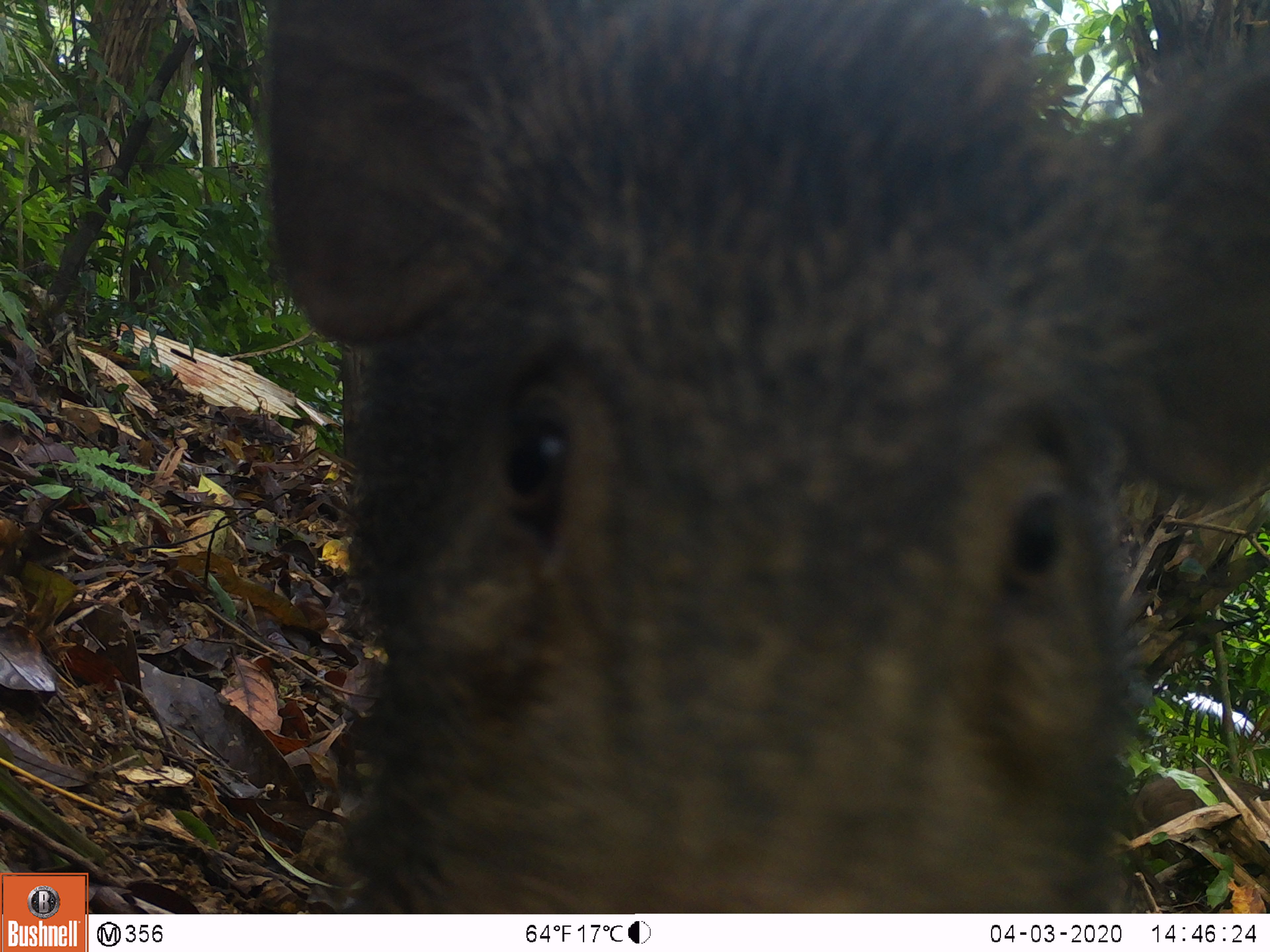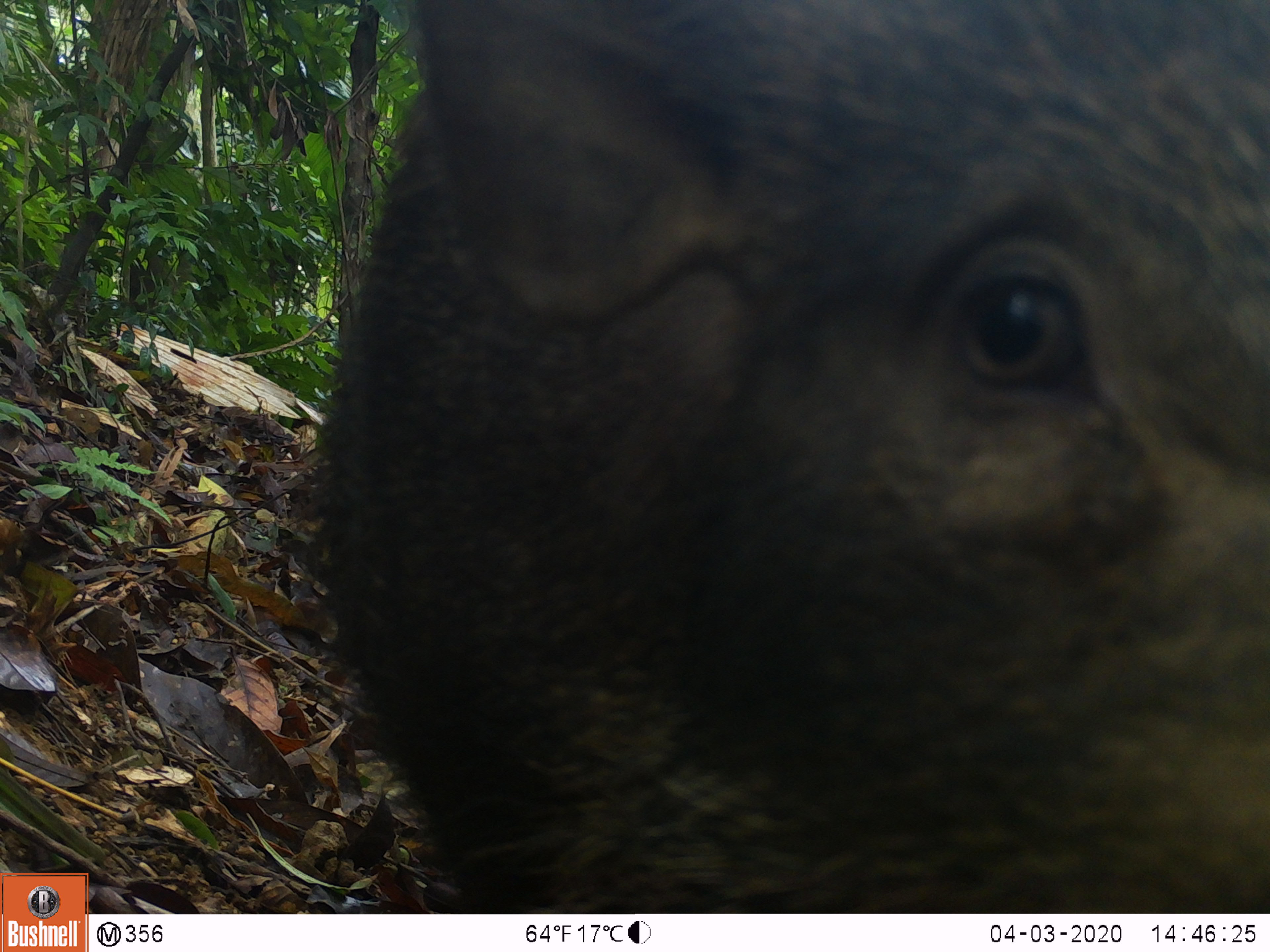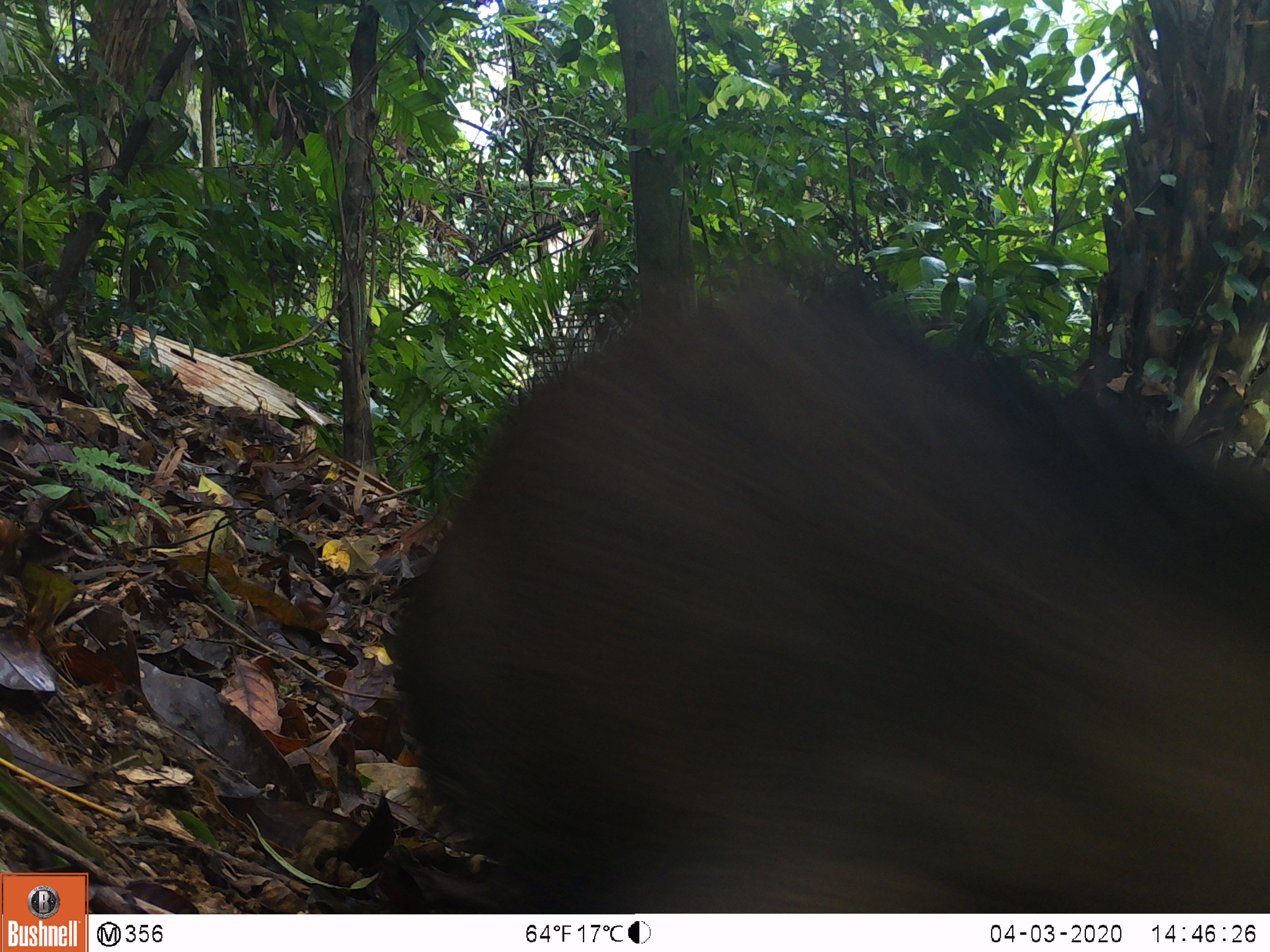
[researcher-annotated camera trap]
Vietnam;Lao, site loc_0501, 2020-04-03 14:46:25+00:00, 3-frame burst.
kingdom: Animalia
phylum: Chordata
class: Mammalia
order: Artiodactyla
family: Suidae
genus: Sus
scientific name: Sus scrofa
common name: eurasian wild pig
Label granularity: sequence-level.